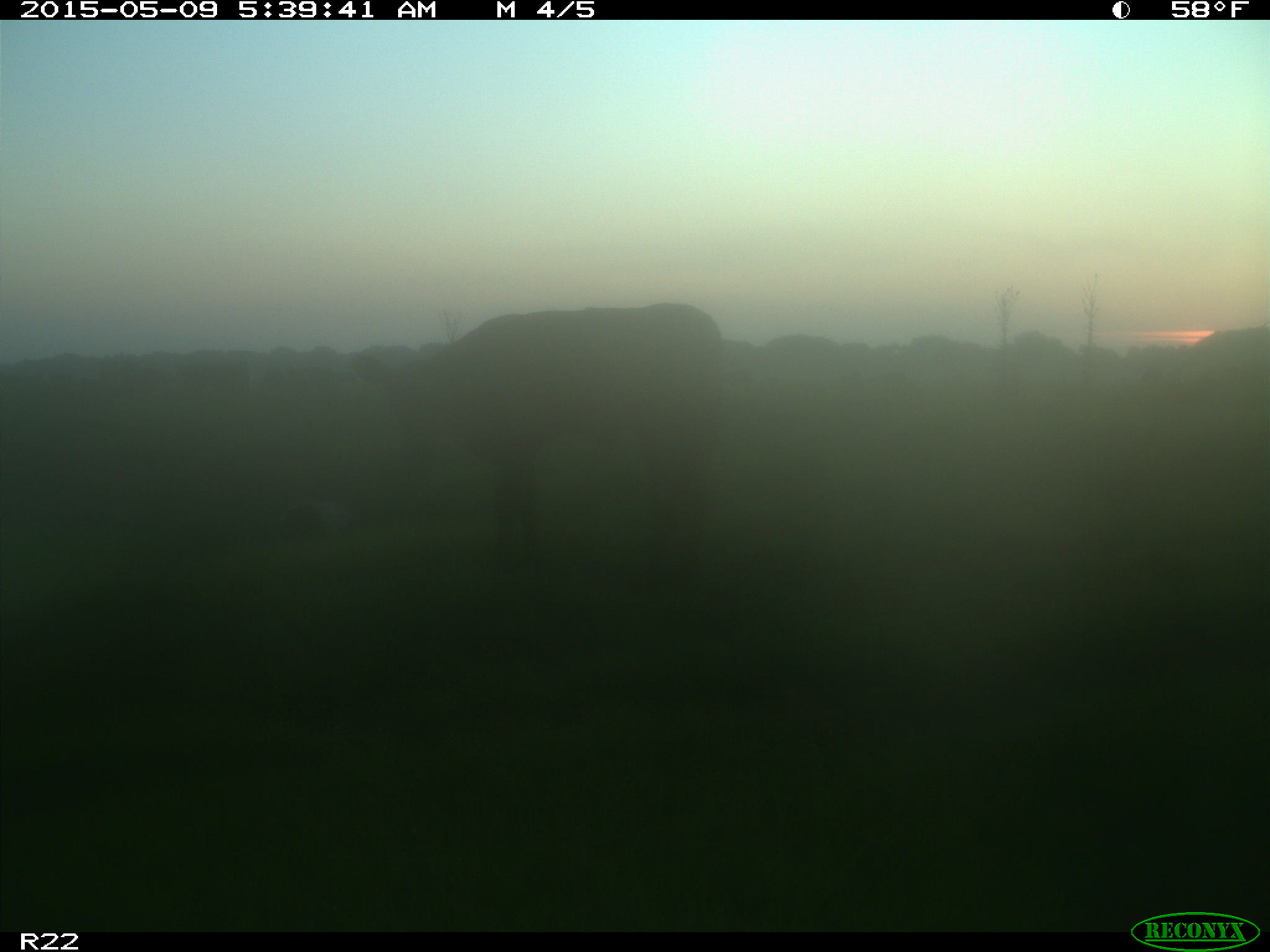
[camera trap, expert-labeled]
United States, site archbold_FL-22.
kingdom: Animalia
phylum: Chordata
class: Mammalia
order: Artiodactyla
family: Bovidae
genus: Bos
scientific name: Bos taurus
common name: domestic cow